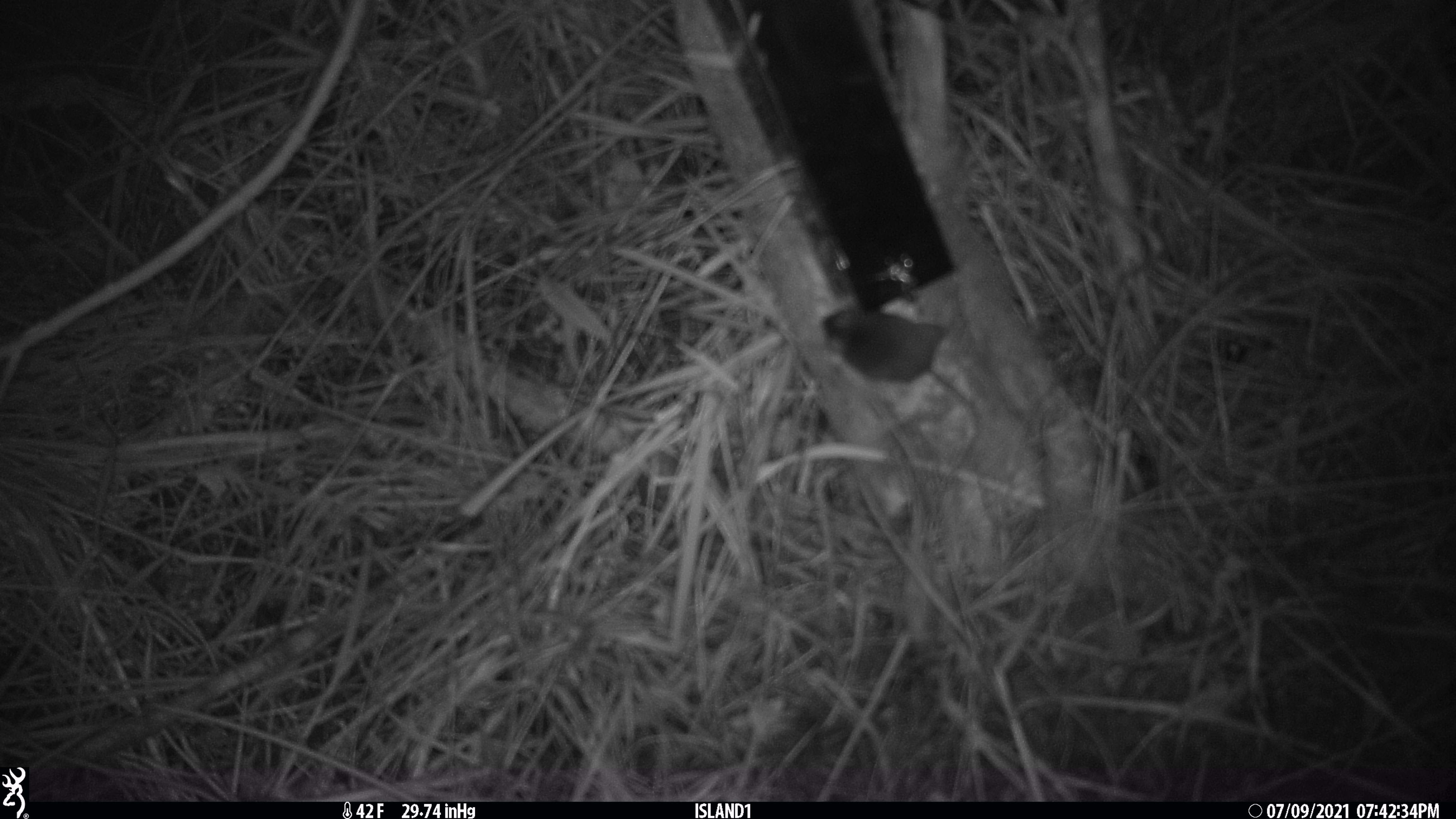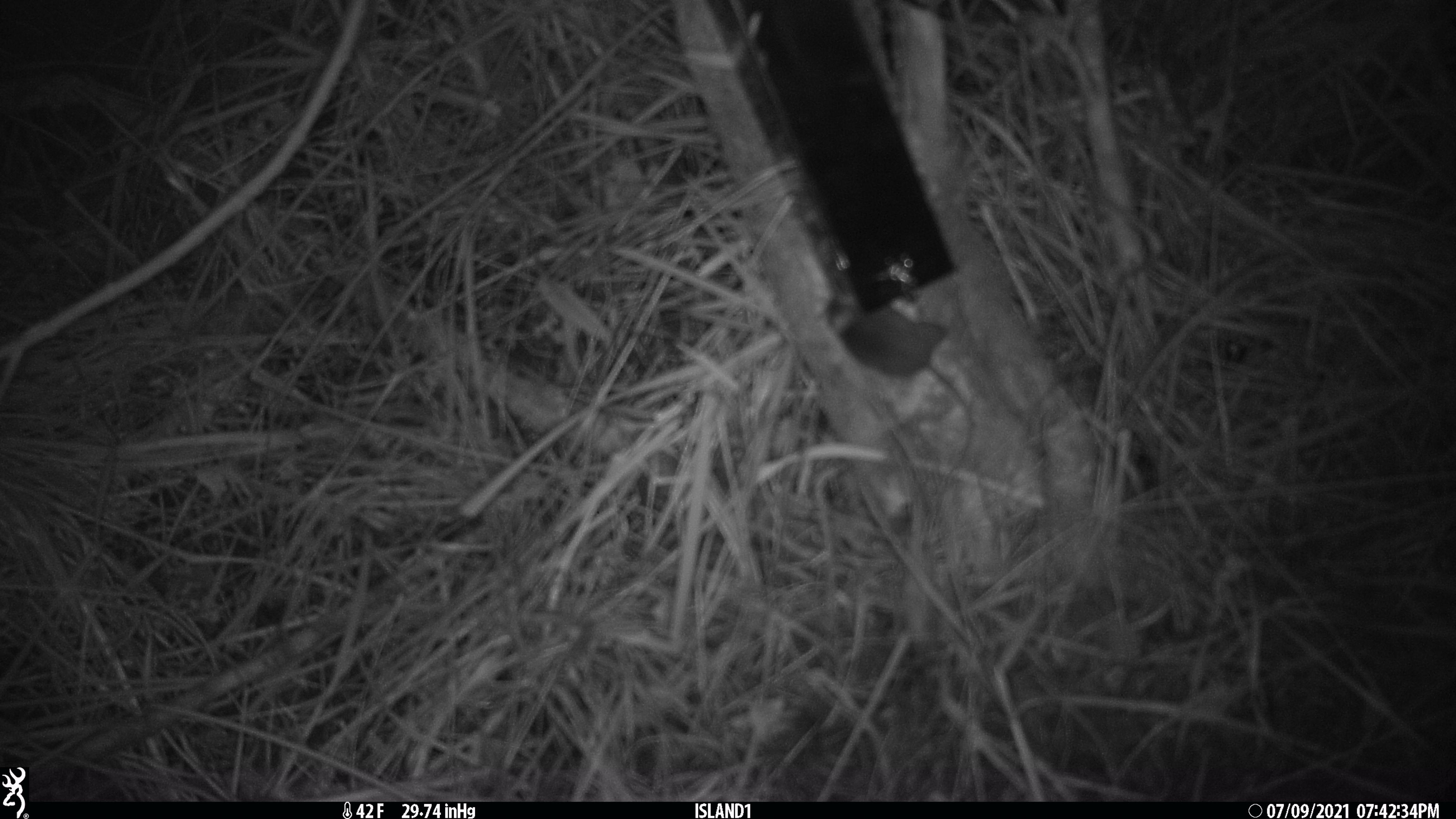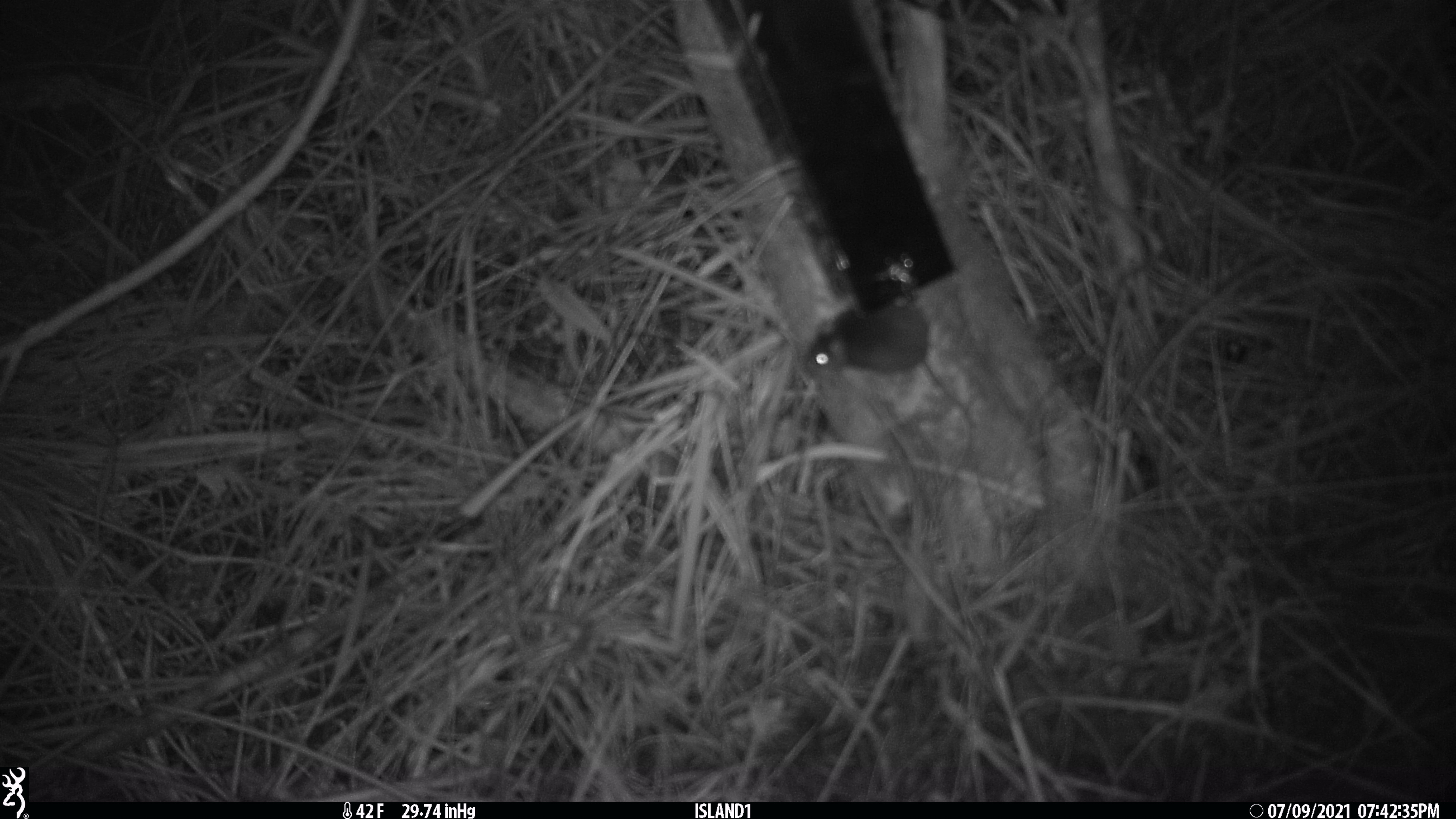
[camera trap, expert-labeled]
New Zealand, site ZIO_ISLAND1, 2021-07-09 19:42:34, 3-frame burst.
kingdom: Animalia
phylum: Chordata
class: Mammalia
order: Rodentia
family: Muridae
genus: Mus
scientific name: Mus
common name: mouse